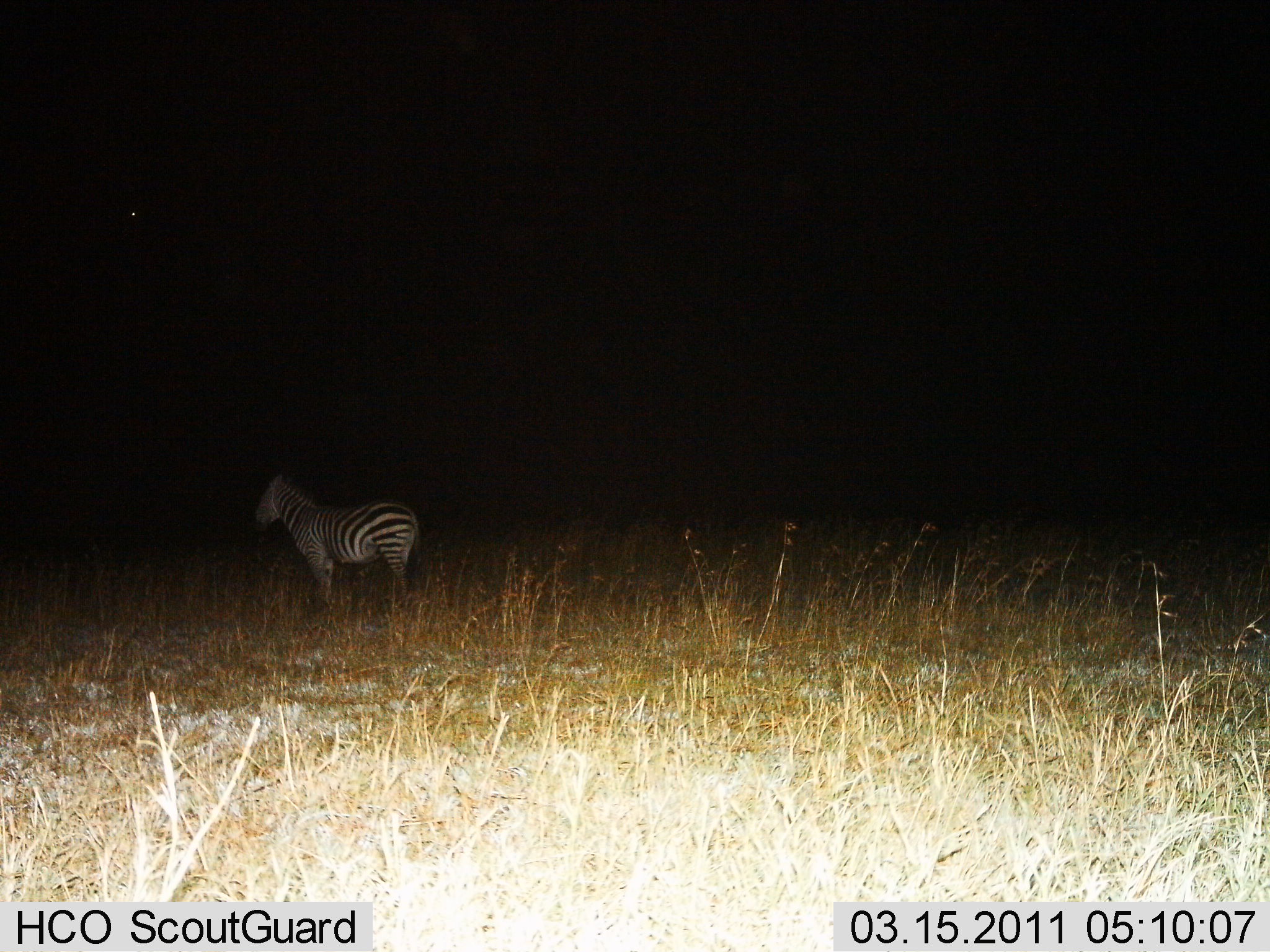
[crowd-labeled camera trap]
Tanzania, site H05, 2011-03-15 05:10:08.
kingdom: Animalia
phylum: Chordata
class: Mammalia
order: Perissodactyla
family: Equidae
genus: Equus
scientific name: Equus quagga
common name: plains zebra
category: zebra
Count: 1.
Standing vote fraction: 100%.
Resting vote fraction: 0%.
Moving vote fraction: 0%.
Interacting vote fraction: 0%.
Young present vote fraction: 0%.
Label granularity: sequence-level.